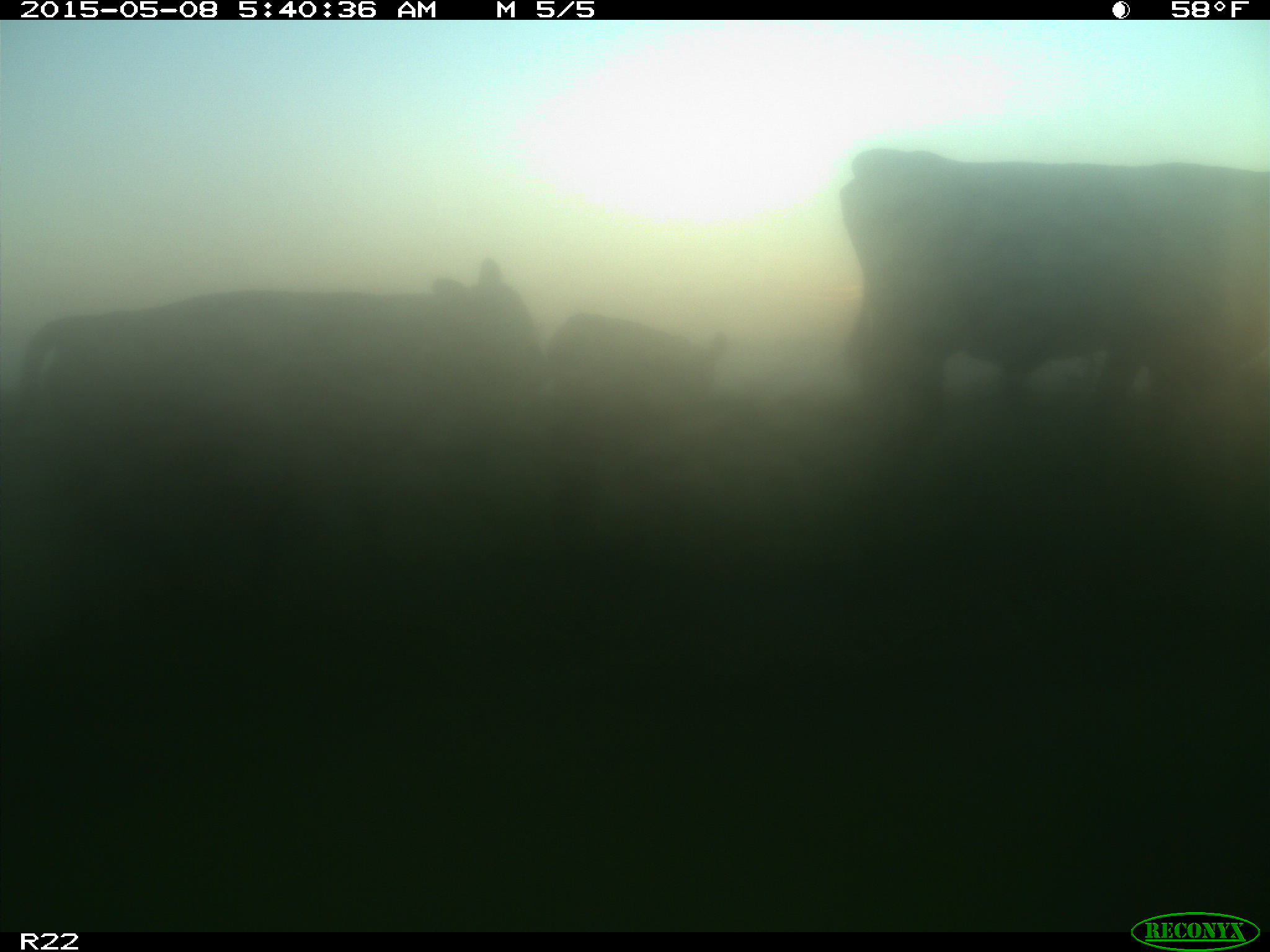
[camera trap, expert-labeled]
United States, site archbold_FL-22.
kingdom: Animalia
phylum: Chordata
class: Mammalia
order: Artiodactyla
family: Bovidae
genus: Bos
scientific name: Bos taurus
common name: domestic cow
Bos taurus (domestic cow).